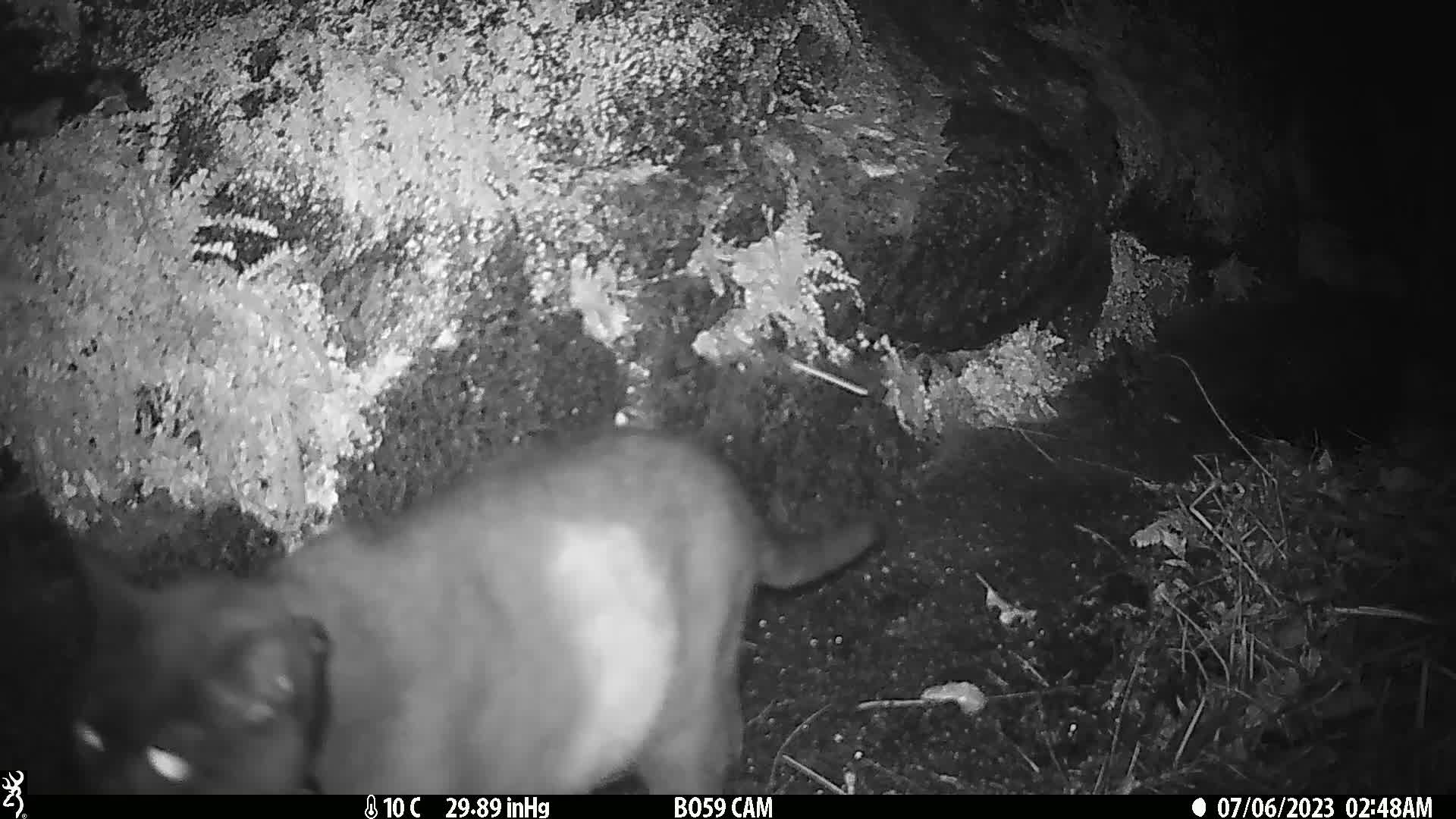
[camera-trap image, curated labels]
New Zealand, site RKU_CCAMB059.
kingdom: Animalia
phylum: Chordata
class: Mammalia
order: Carnivora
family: Felidae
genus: Felis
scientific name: Felis catus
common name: domestic cat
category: cat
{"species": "cat (domestic cat) (Felis catus)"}